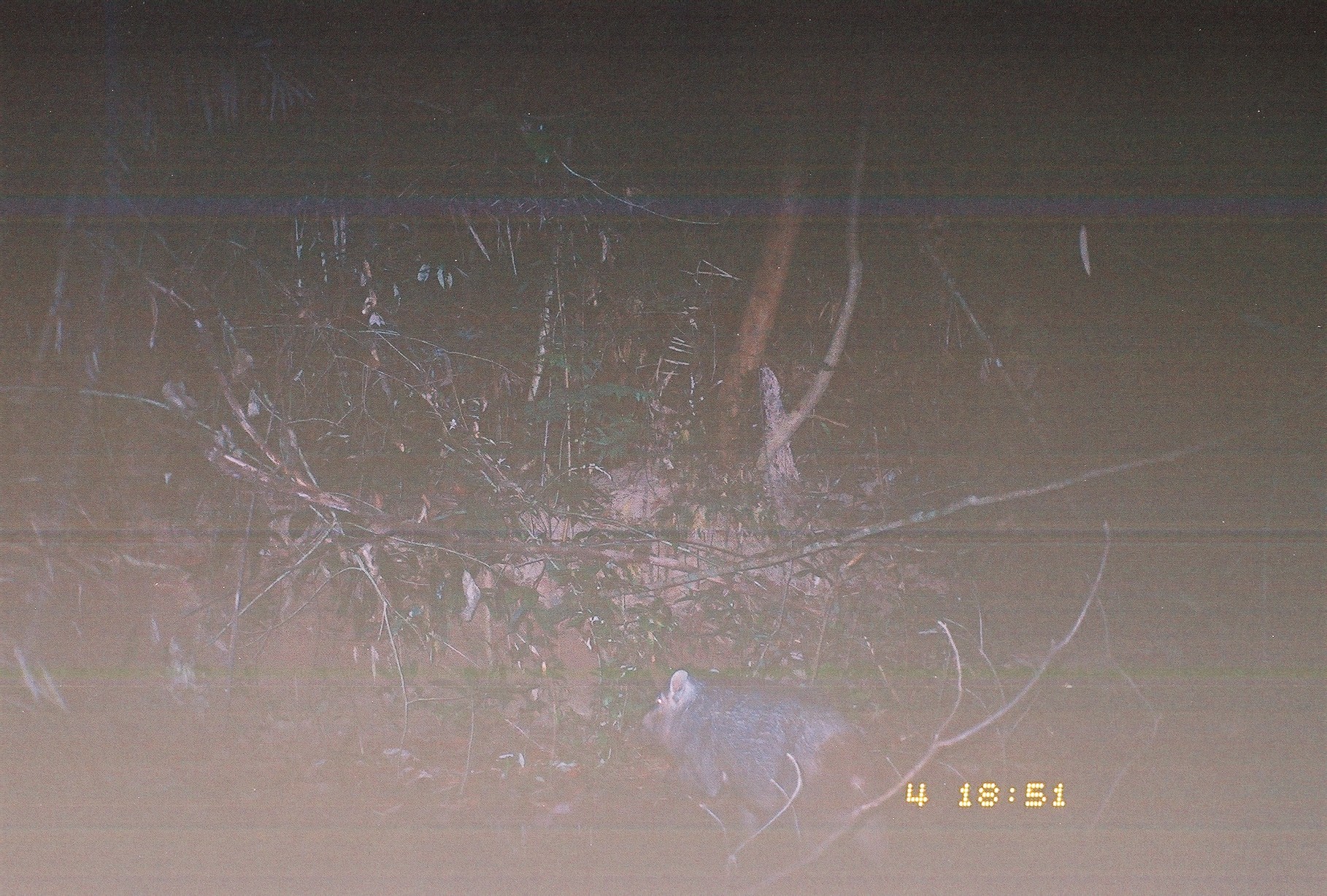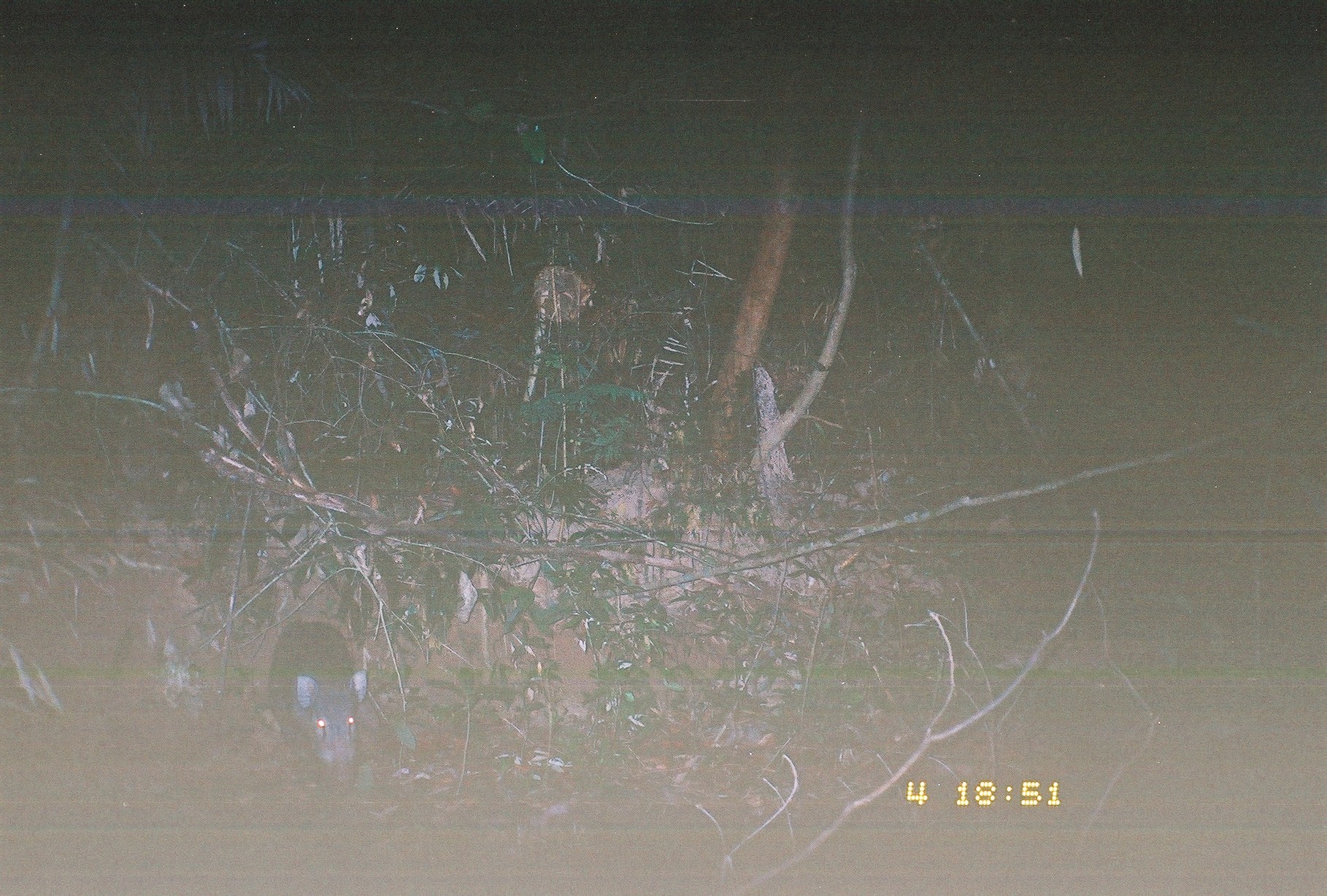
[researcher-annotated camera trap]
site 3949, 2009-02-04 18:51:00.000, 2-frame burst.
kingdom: Animalia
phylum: Chordata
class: Mammalia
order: Artiodactyla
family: Suidae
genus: Sus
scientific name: Sus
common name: pigs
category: sus sp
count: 1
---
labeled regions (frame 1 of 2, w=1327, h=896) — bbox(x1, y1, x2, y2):
sus sp: bbox(642, 668, 883, 861)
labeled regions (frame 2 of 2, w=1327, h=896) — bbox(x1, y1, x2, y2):
sus sp: bbox(265, 619, 369, 796)